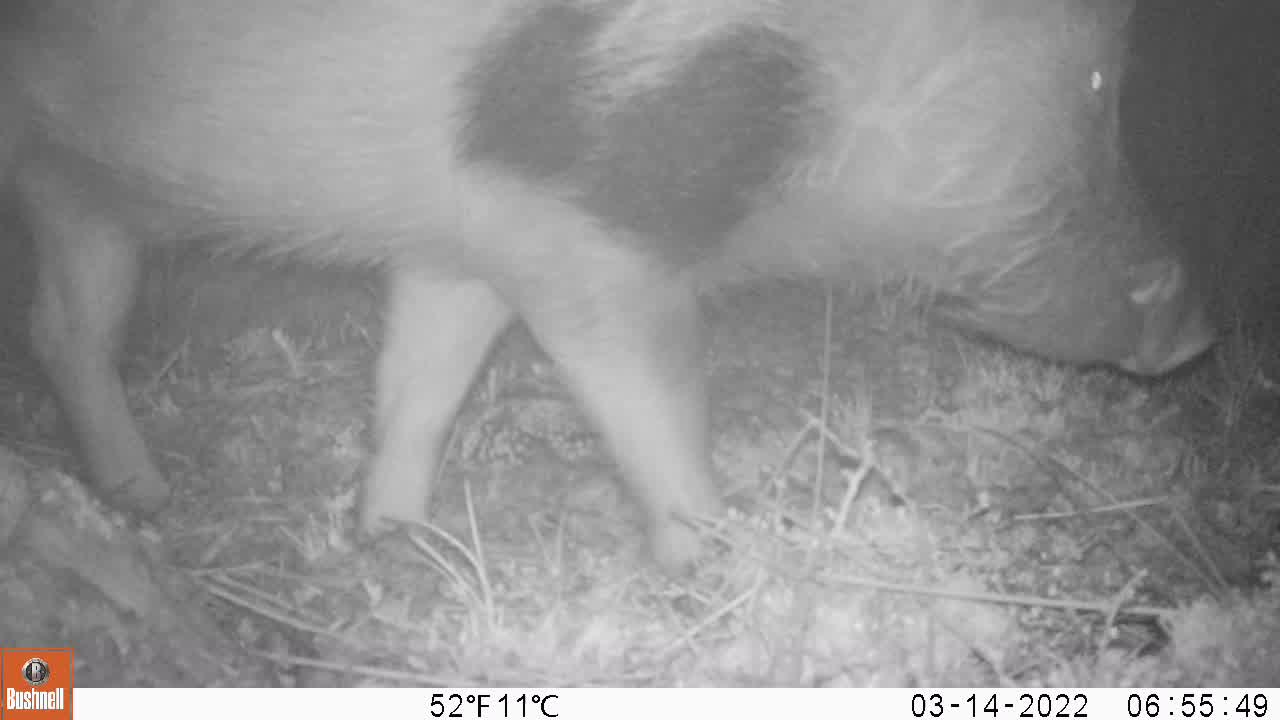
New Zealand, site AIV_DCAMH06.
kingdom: Animalia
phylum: Chordata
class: Mammalia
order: Artiodactyla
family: Suidae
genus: Sus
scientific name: Sus scrofa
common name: pig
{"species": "pig (Sus scrofa)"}